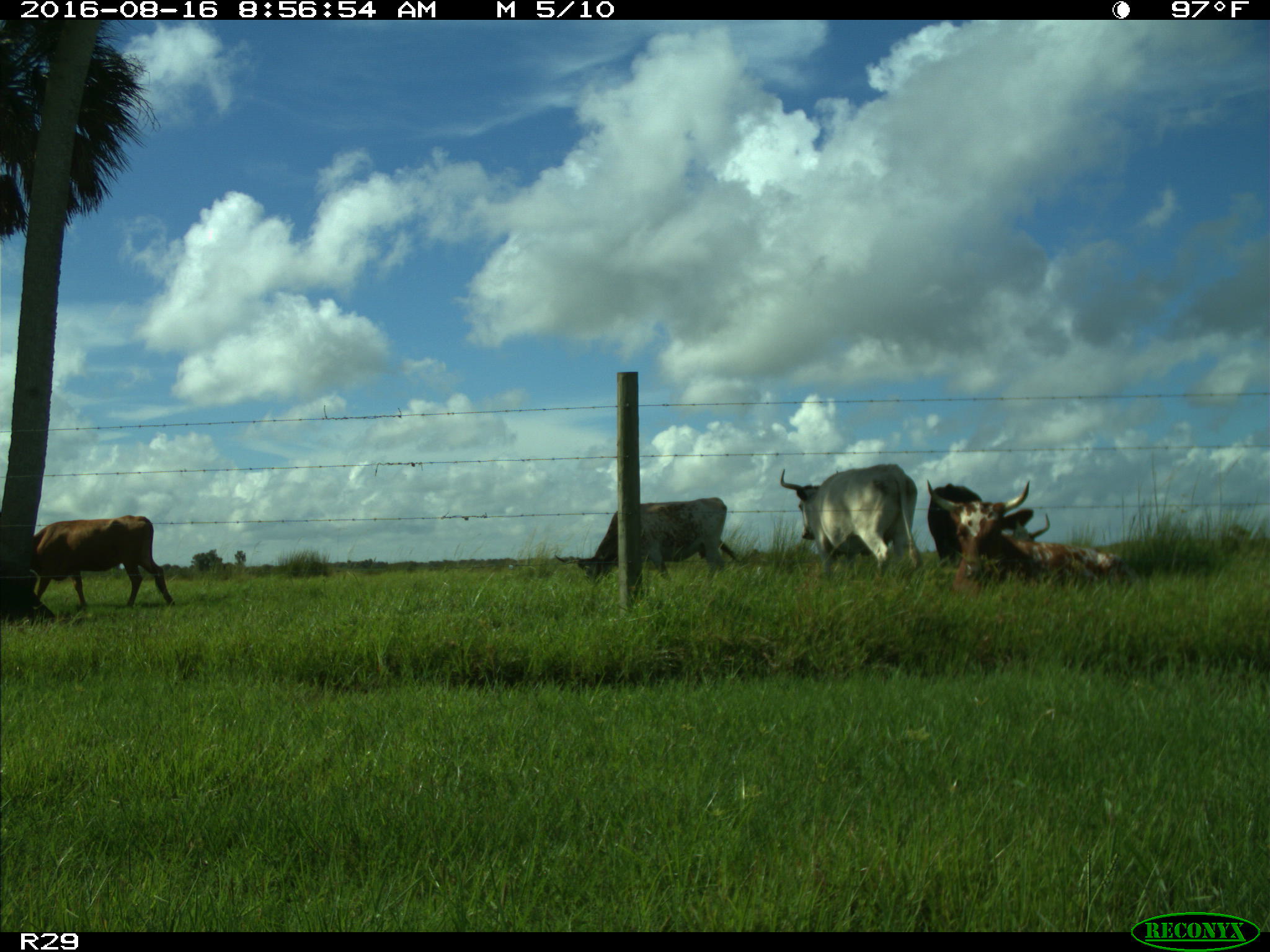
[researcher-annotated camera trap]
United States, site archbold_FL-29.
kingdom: Animalia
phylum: Chordata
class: Mammalia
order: Artiodactyla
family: Bovidae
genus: Bos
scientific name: Bos taurus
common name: domestic cow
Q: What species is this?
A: Bos taurus (domestic cow).